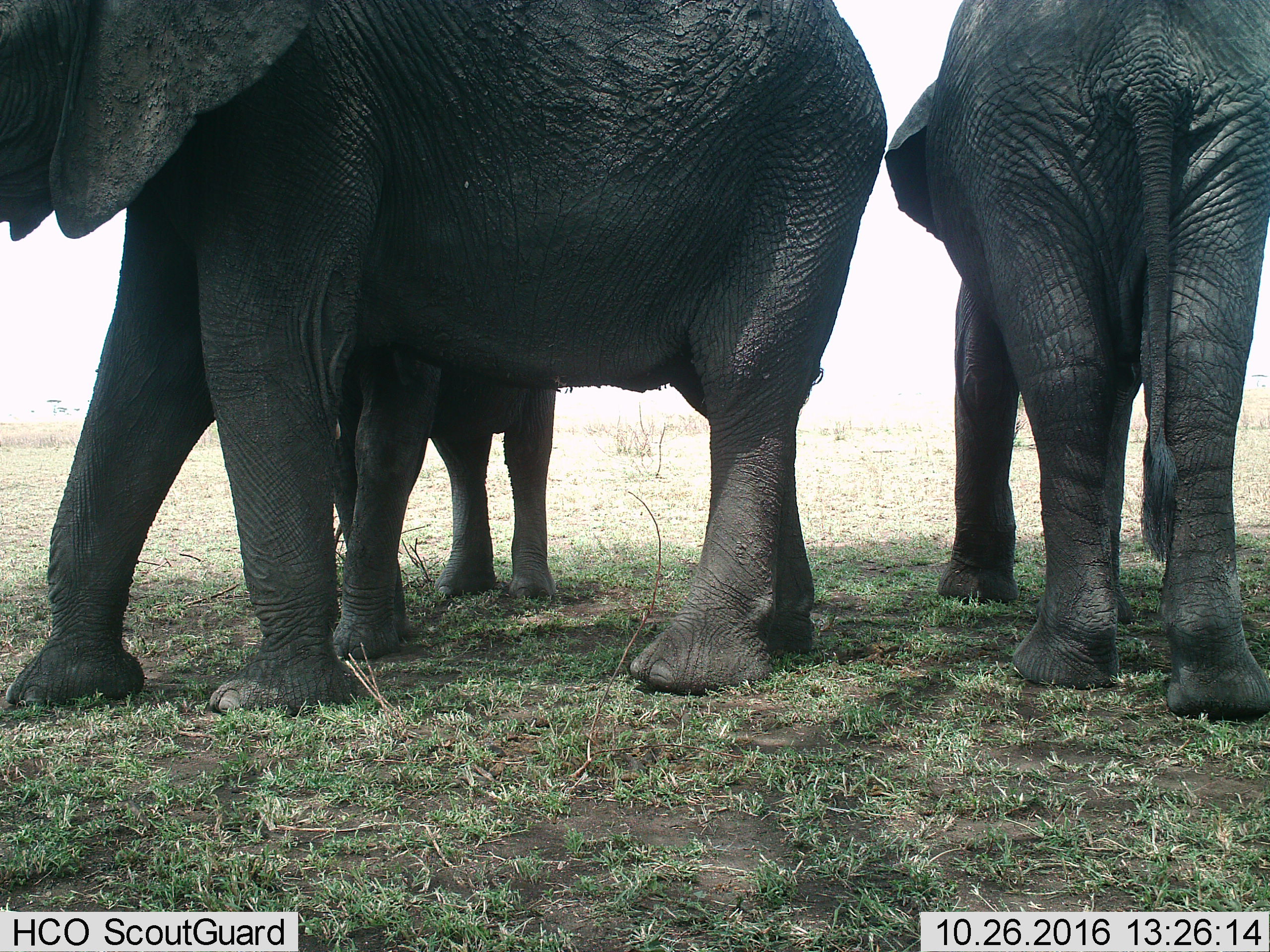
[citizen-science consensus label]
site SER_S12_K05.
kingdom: Animalia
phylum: Chordata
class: Mammalia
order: Proboscidea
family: Elephantidae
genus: Loxodonta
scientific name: Loxodonta africana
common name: african bush elephant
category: elephant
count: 3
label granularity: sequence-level